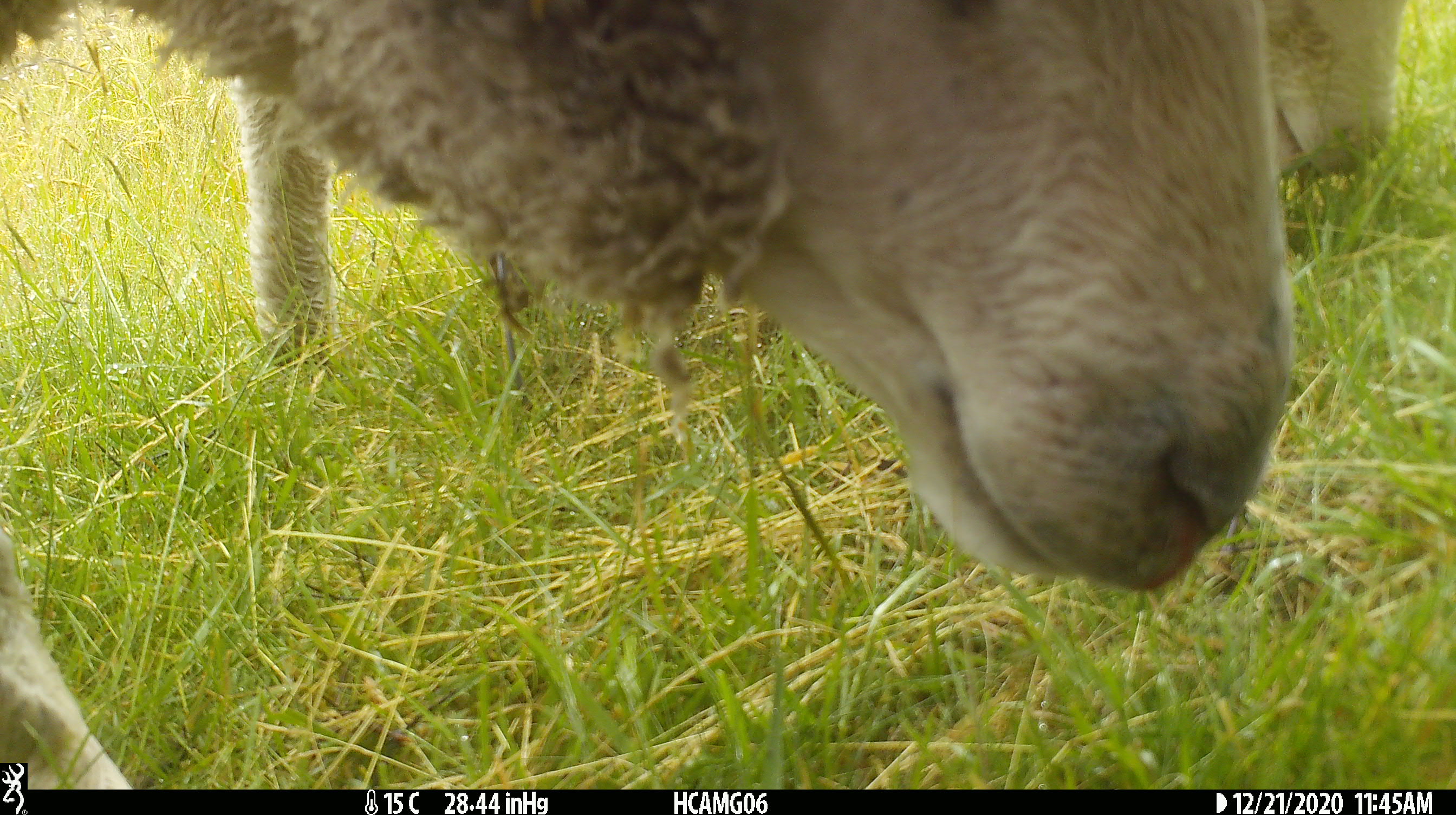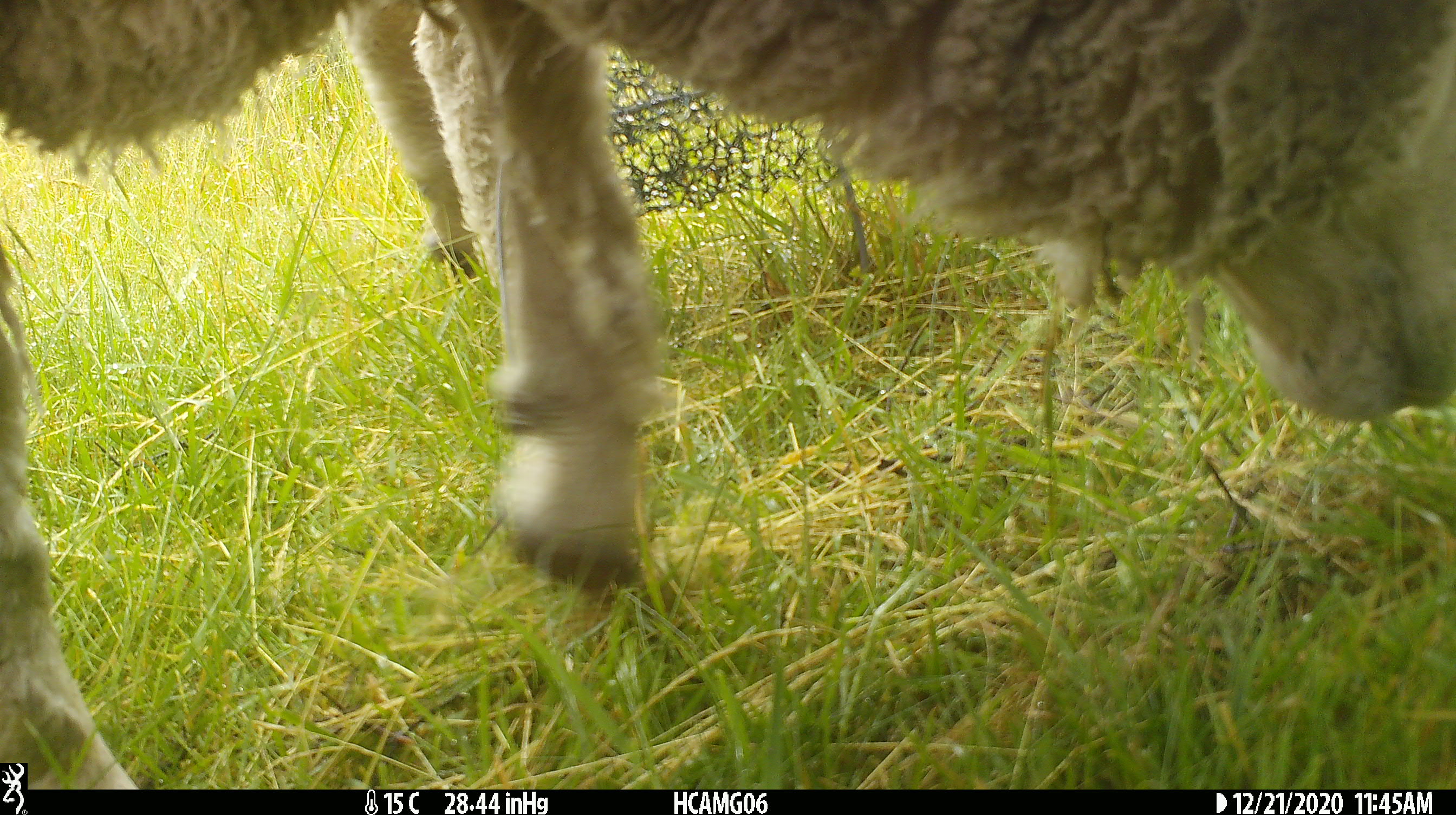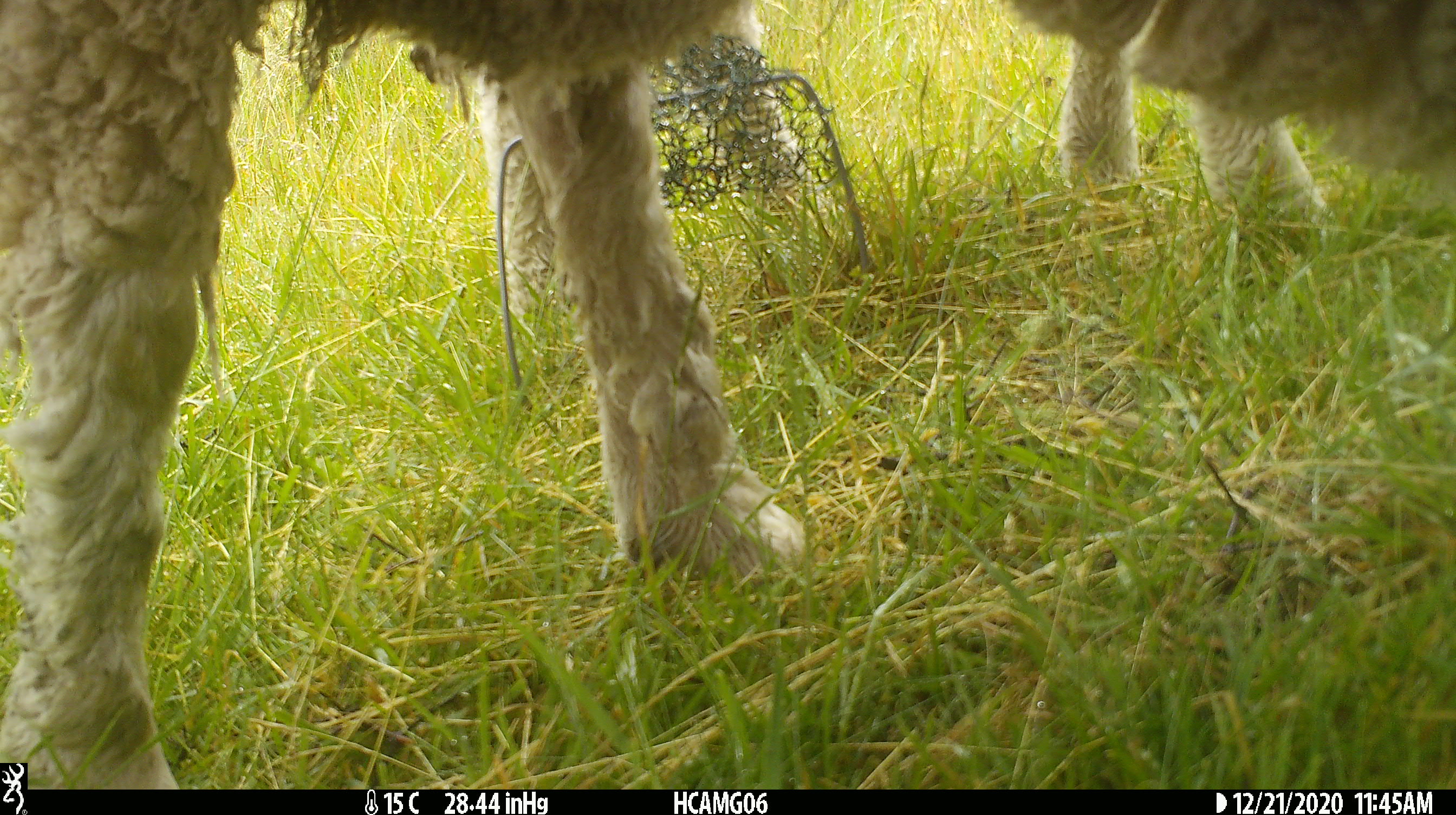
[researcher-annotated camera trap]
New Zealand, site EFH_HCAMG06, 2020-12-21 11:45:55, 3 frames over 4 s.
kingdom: Animalia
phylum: Chordata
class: Mammalia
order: Artiodactyla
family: Bovidae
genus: Ovis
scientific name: Ovis aries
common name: domestic sheep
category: sheep